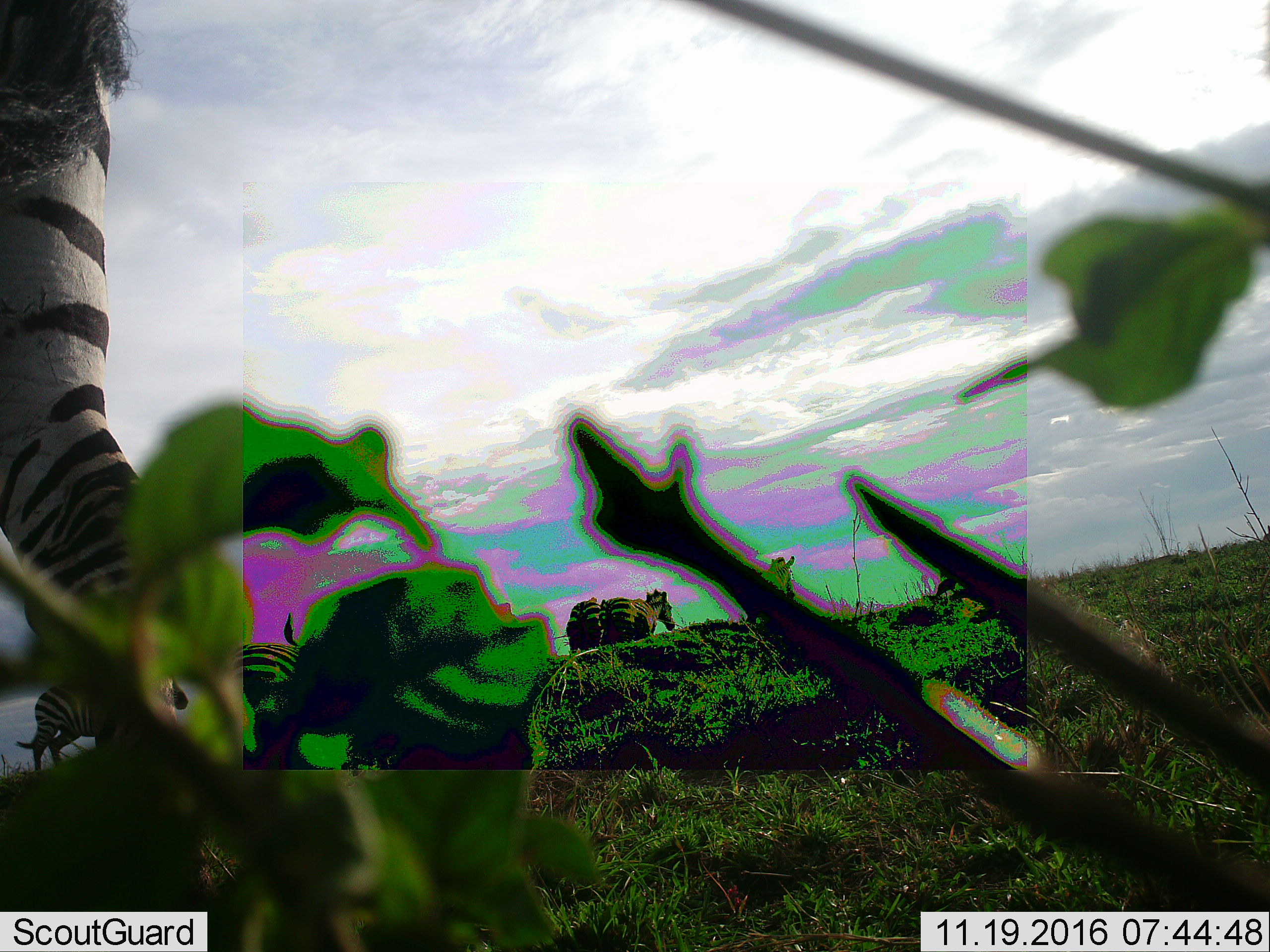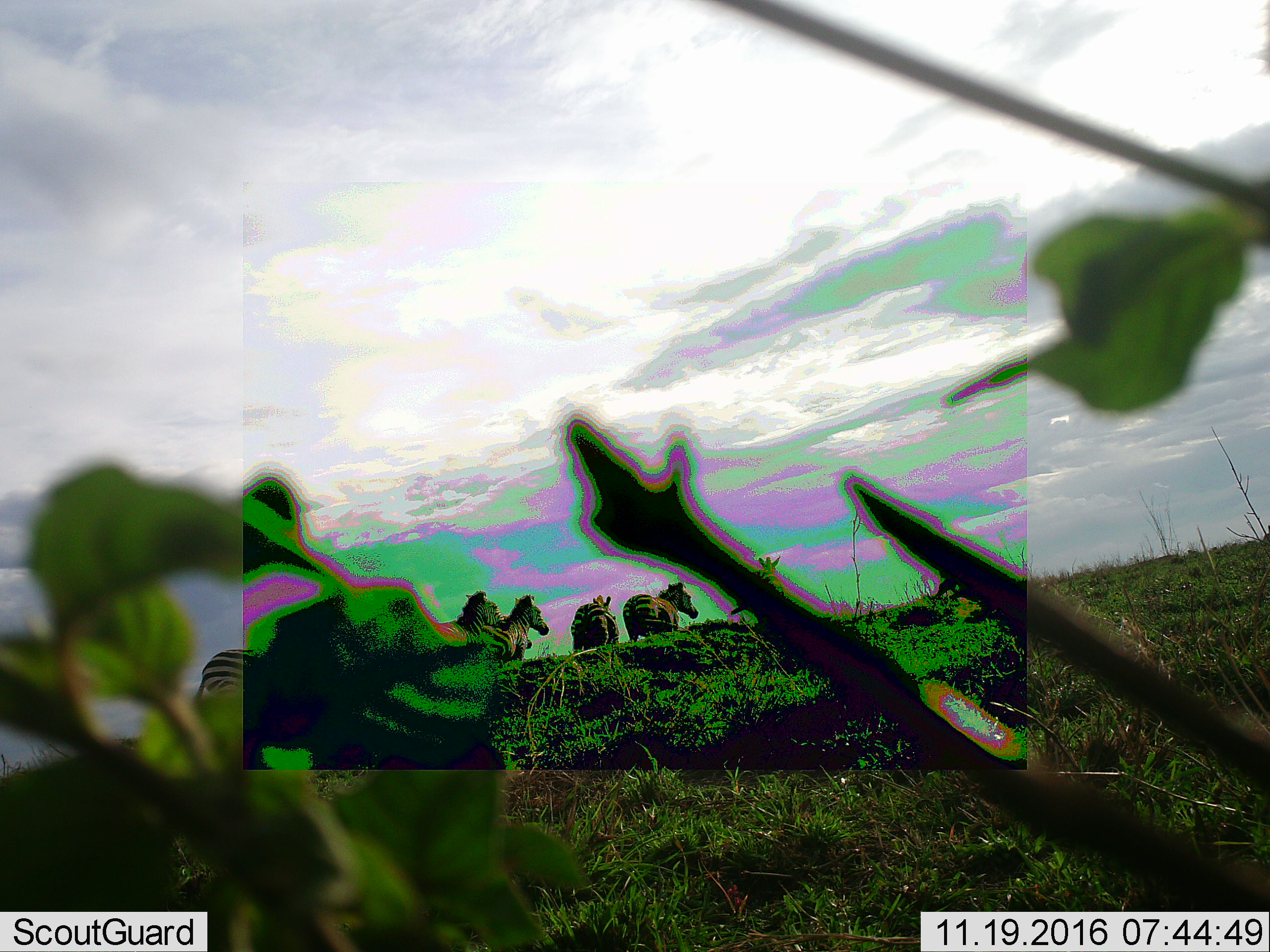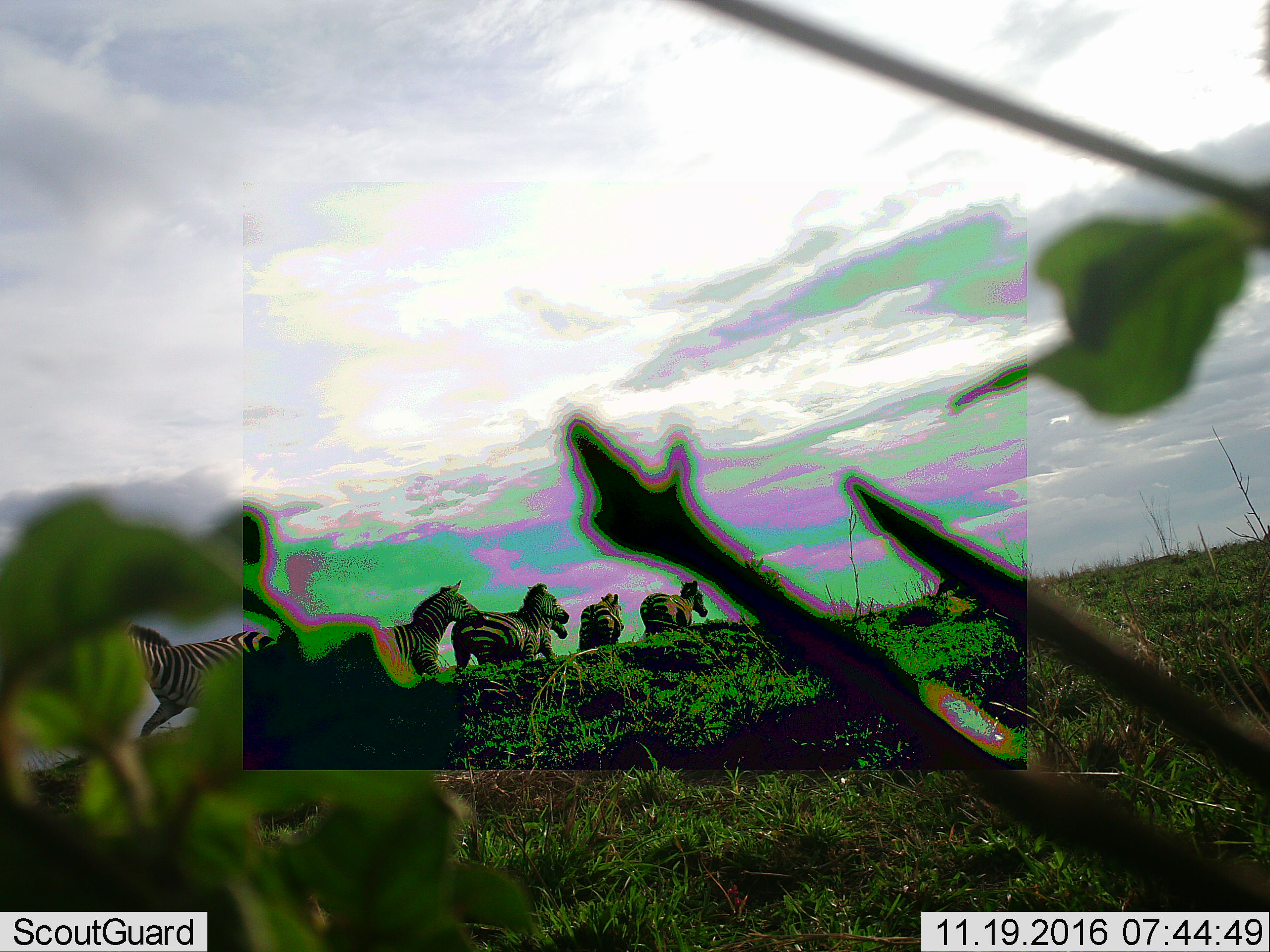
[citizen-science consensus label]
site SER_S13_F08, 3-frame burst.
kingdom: Animalia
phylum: Chordata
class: Mammalia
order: Perissodactyla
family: Equidae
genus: Equus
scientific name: Equus quagga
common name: plains zebra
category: zebraplains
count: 7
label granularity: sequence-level